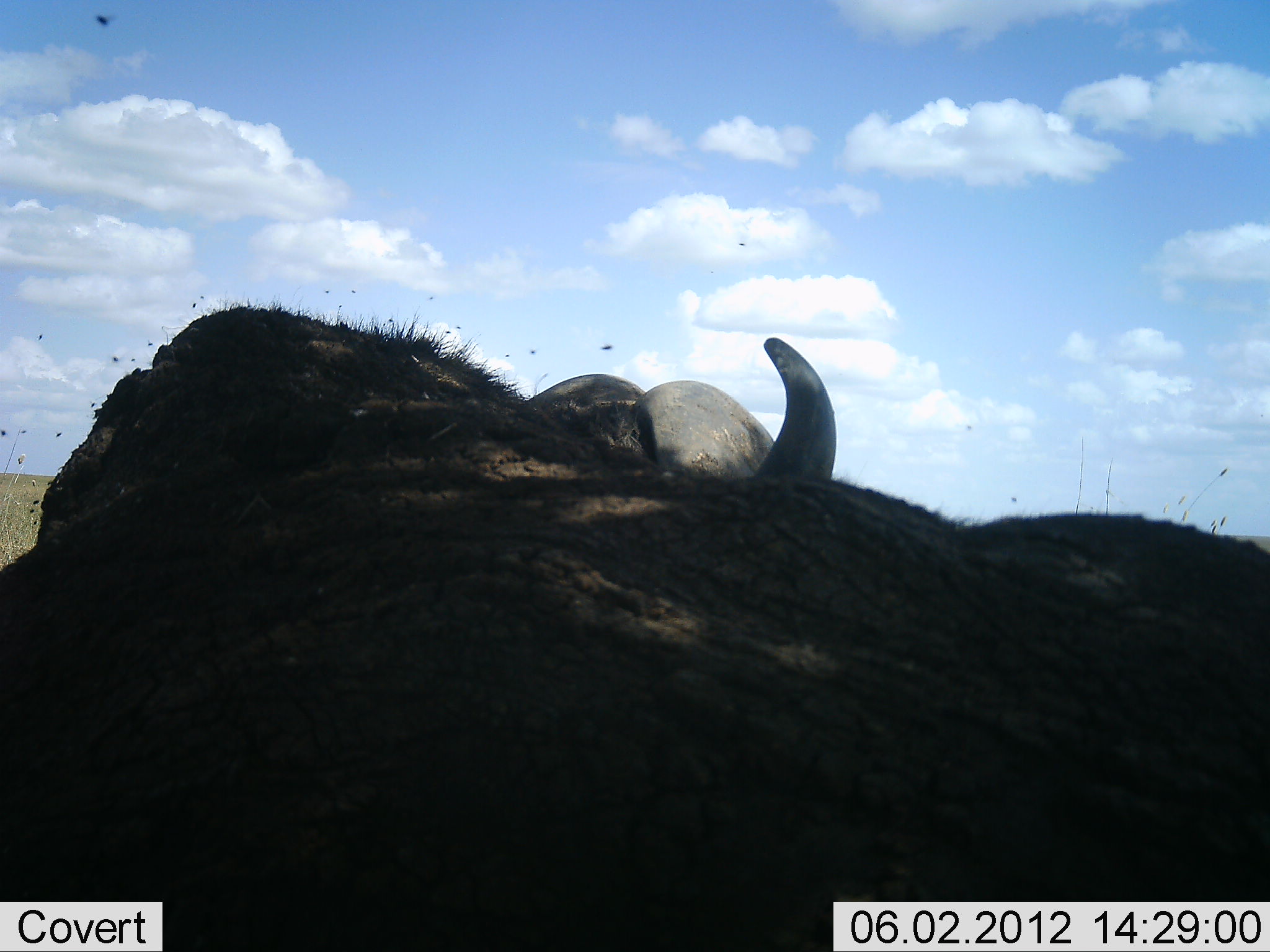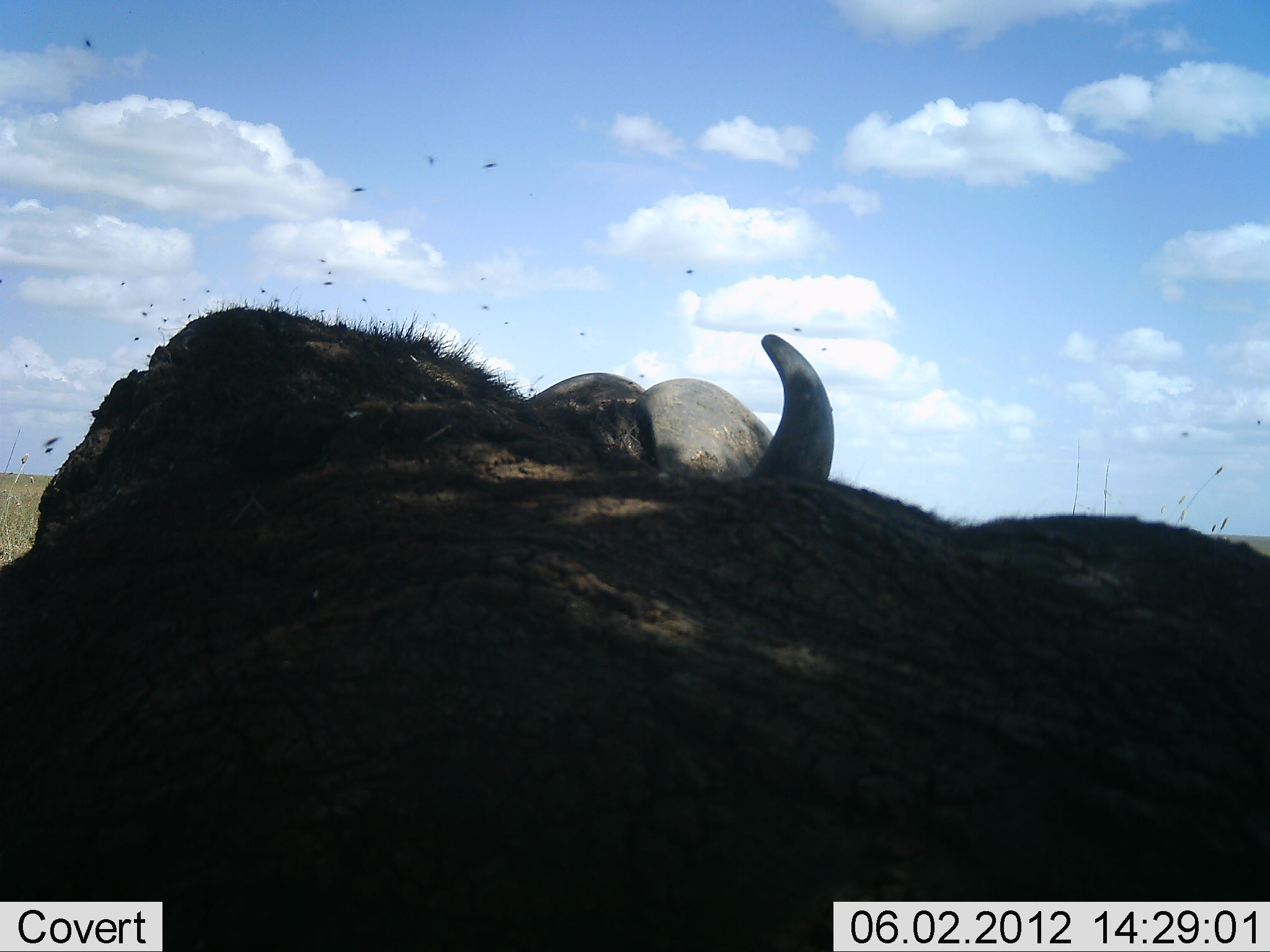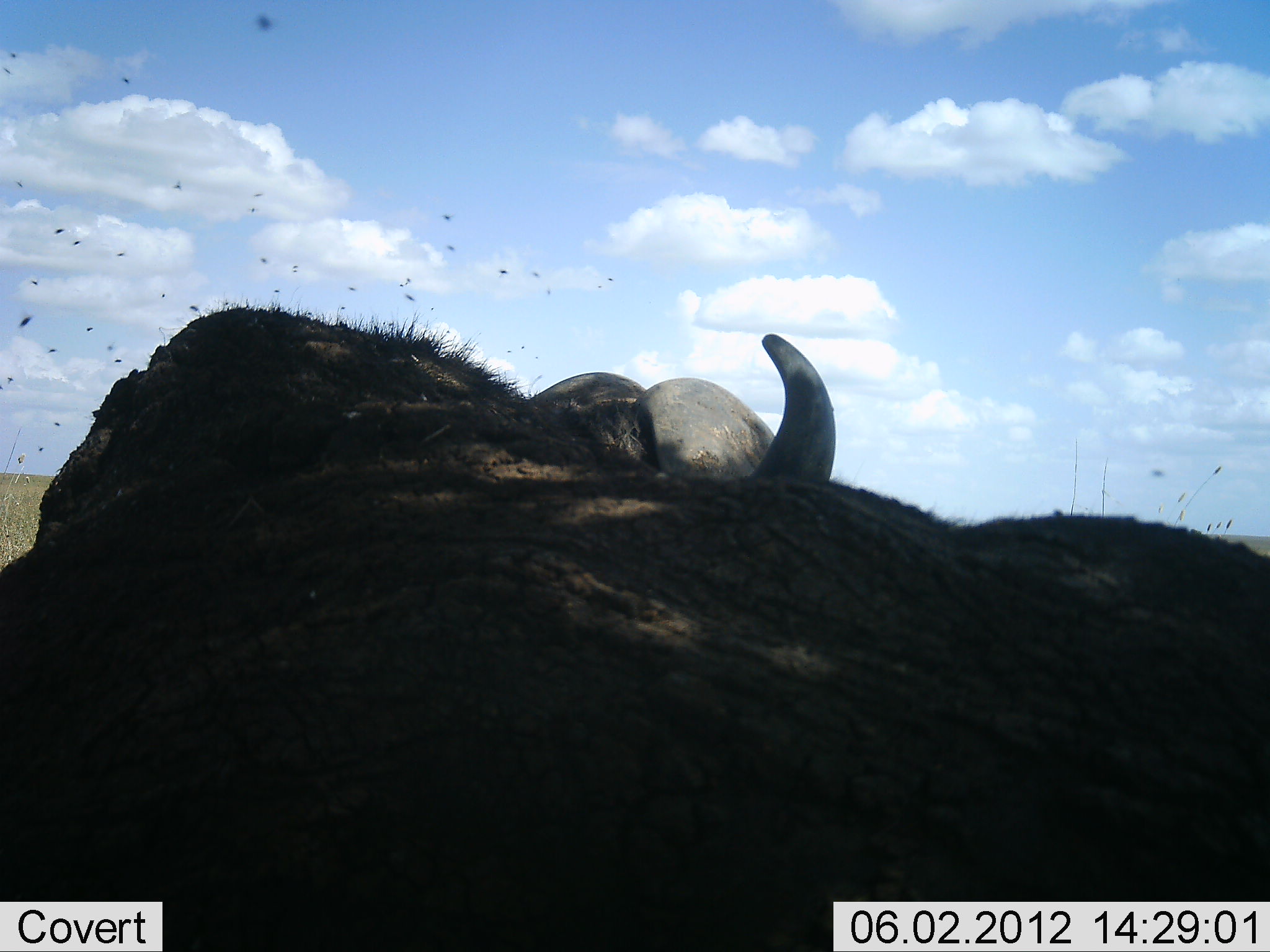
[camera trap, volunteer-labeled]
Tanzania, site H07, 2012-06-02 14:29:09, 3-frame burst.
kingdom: Animalia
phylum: Chordata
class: Mammalia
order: Artiodactyla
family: Bovidae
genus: Syncerus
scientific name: Syncerus caffer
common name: cape buffalo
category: buffalo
Buffalo (cape buffalo) (Syncerus caffer), count 1. Behavior (volunteer vote fractions): standing 30%, resting 70%, moving 0%, interacting 0%. Young present (vote fraction): 0%. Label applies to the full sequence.